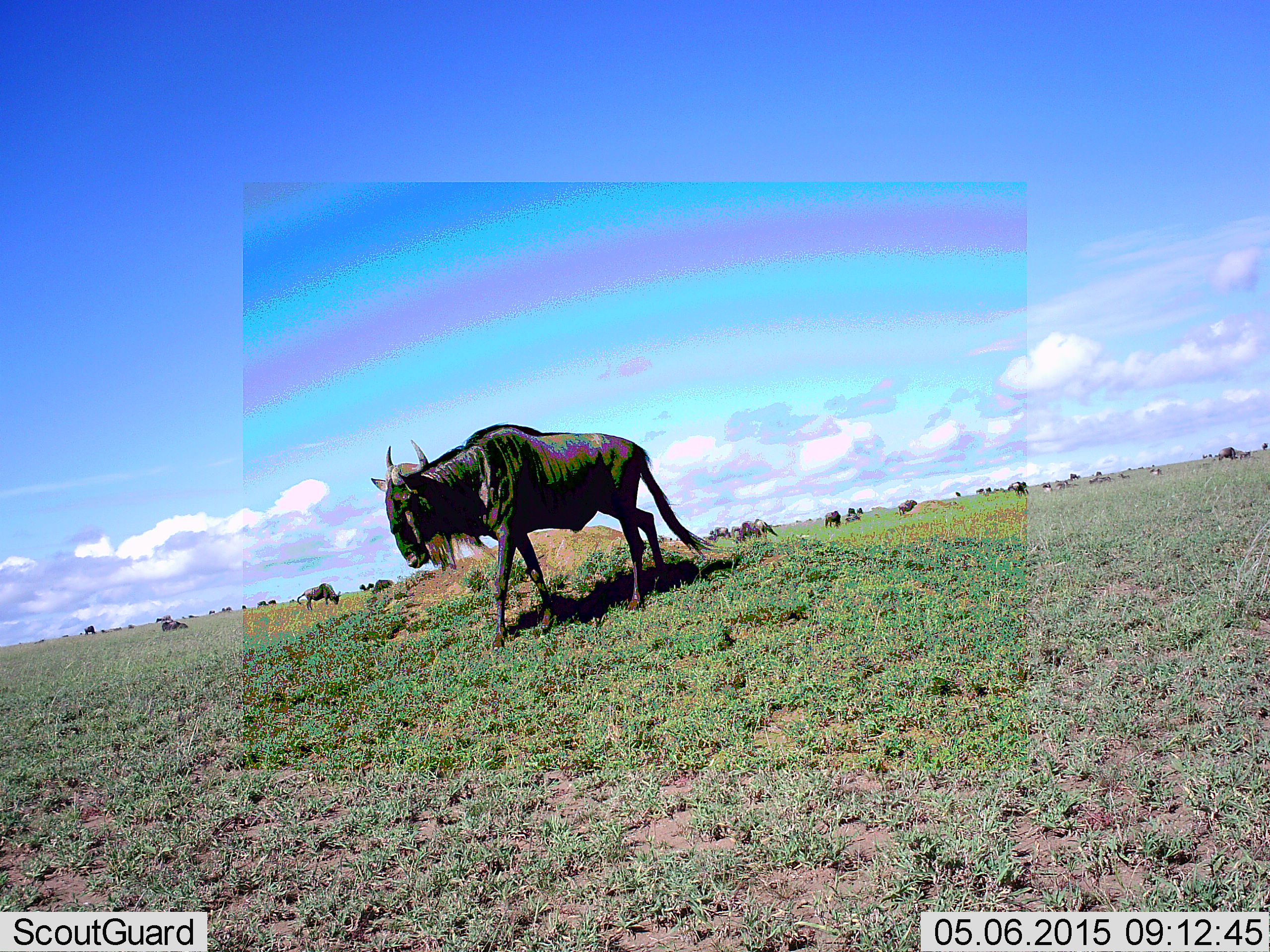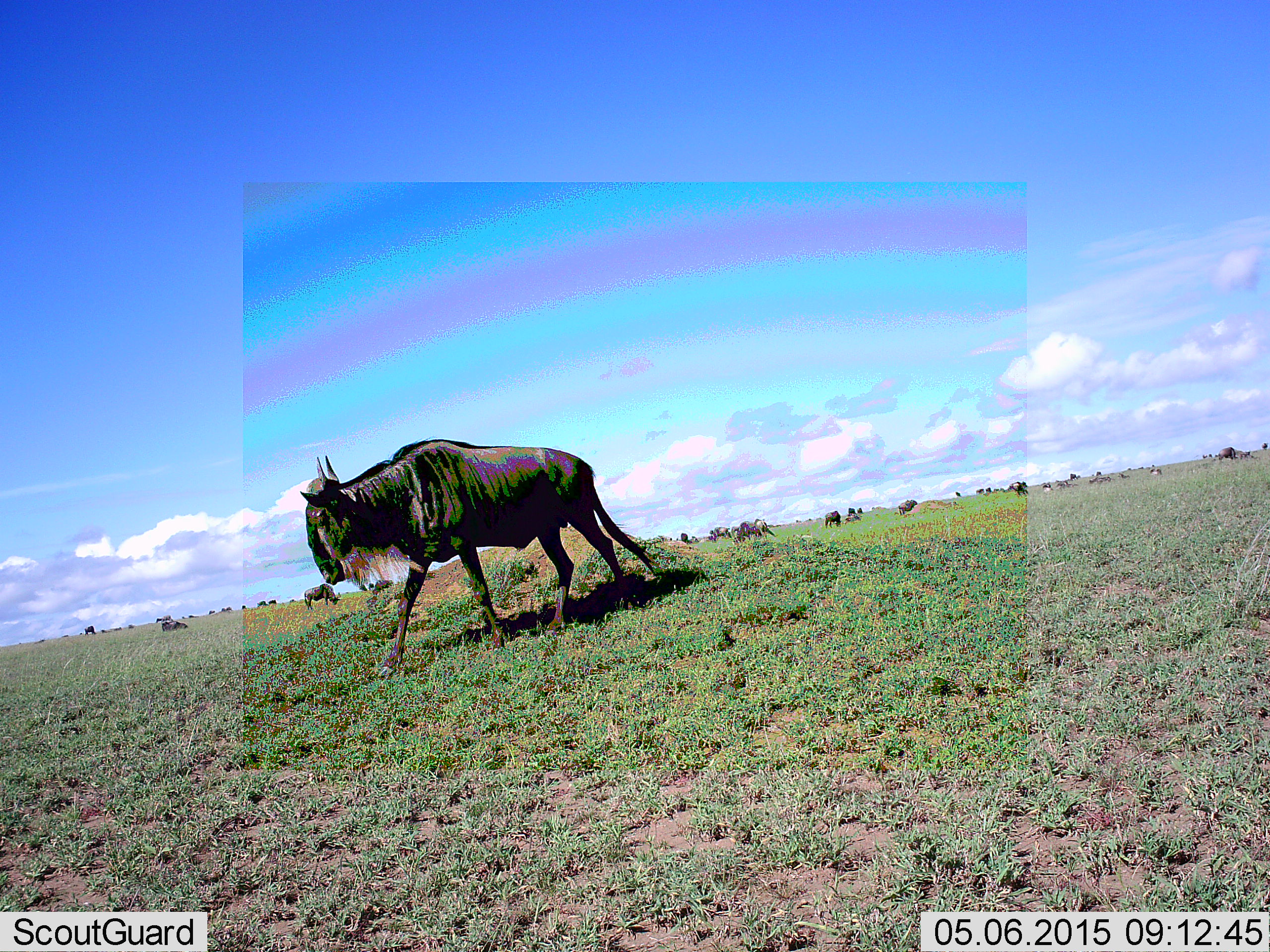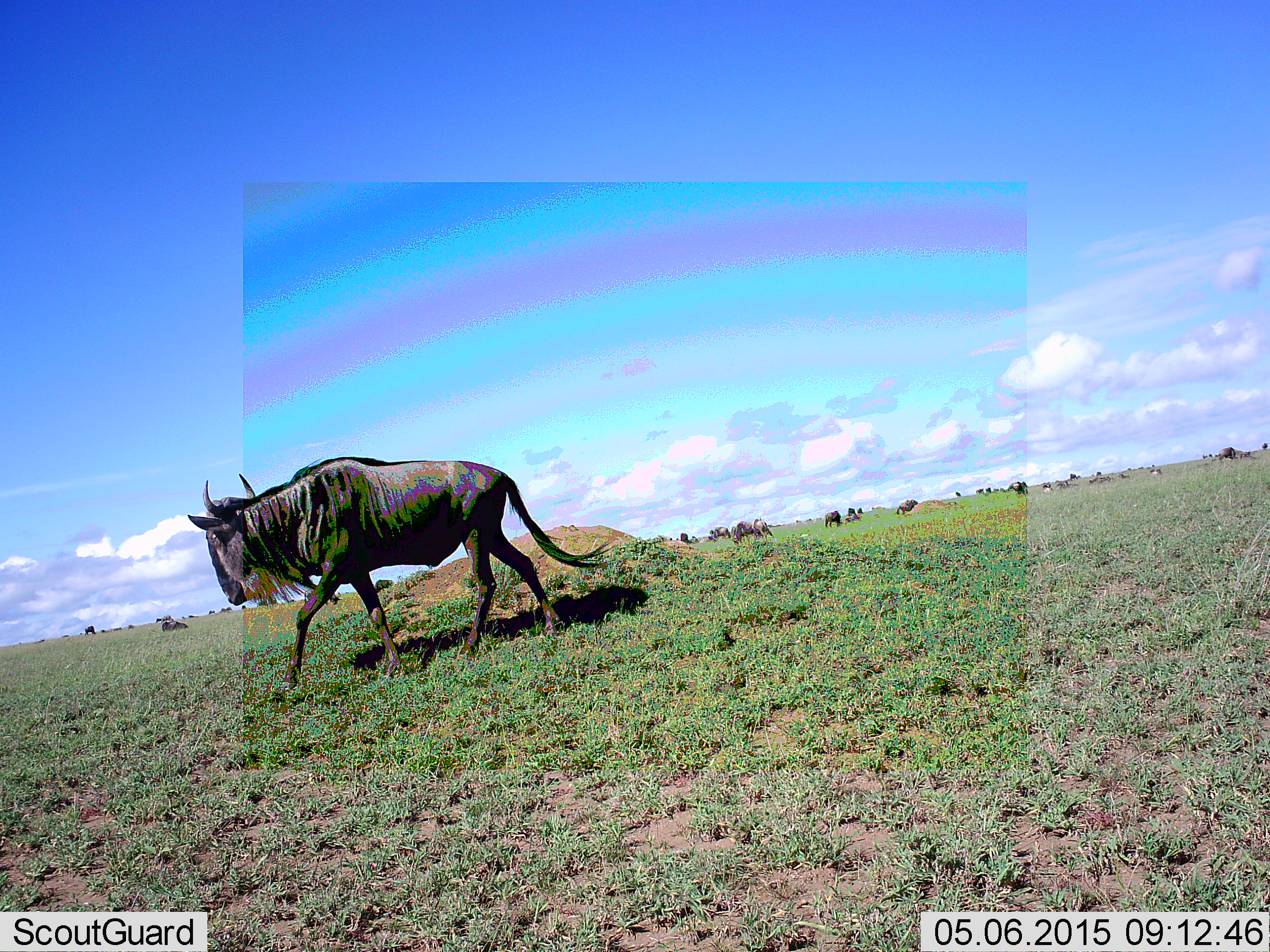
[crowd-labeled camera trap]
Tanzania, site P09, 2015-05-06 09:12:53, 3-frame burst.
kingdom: Animalia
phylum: Chordata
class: Mammalia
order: Artiodactyla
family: Bovidae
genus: Connochaetes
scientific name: Connochaetes taurinus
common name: blue wildebeest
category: wildebeest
Wildebeest (blue wildebeest) (Connochaetes taurinus), count 10. Behavior (volunteer vote fractions): standing 11%, resting 22%, moving 100%, interacting 0%. Young present (vote fraction): 0%. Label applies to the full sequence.